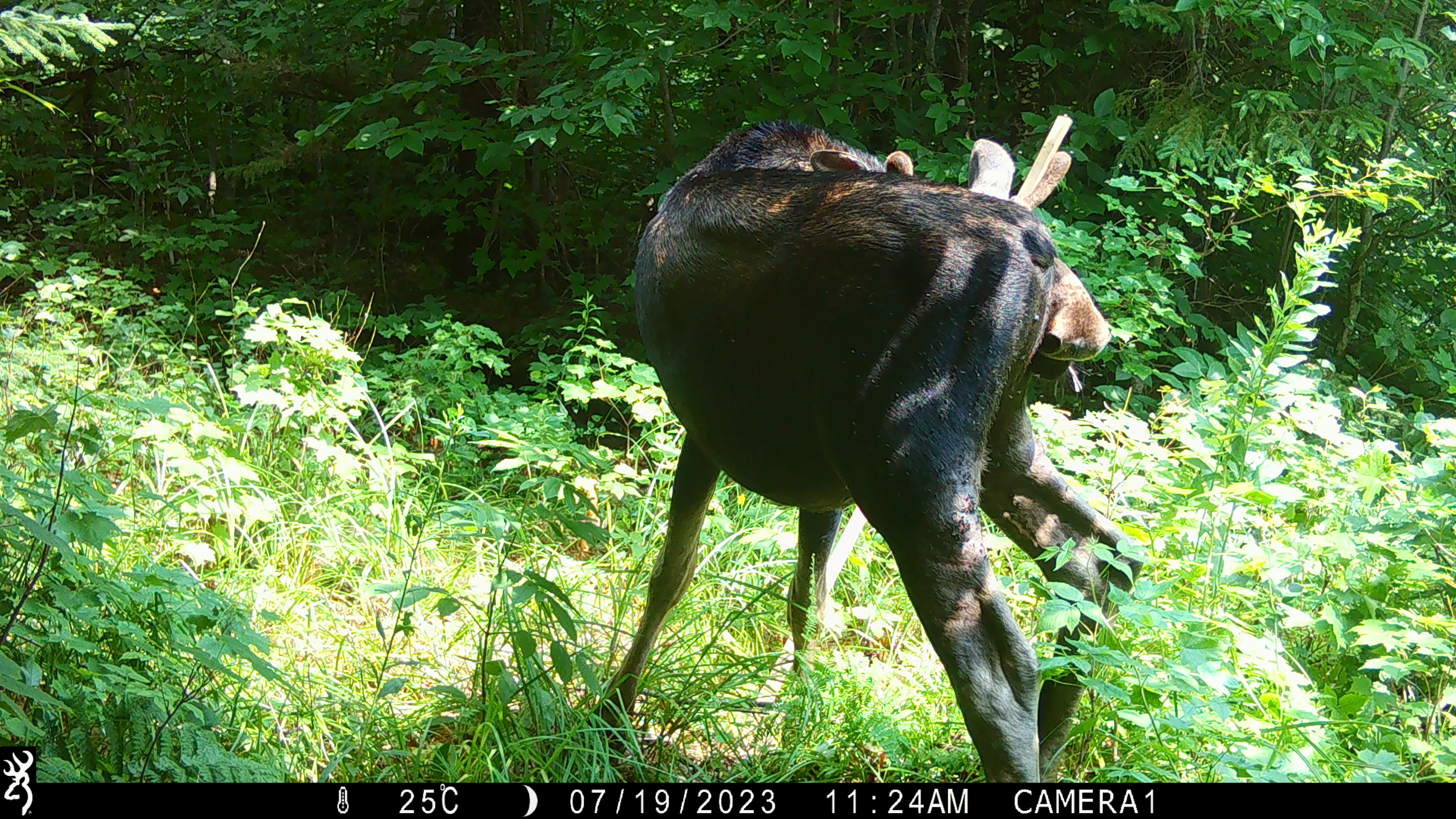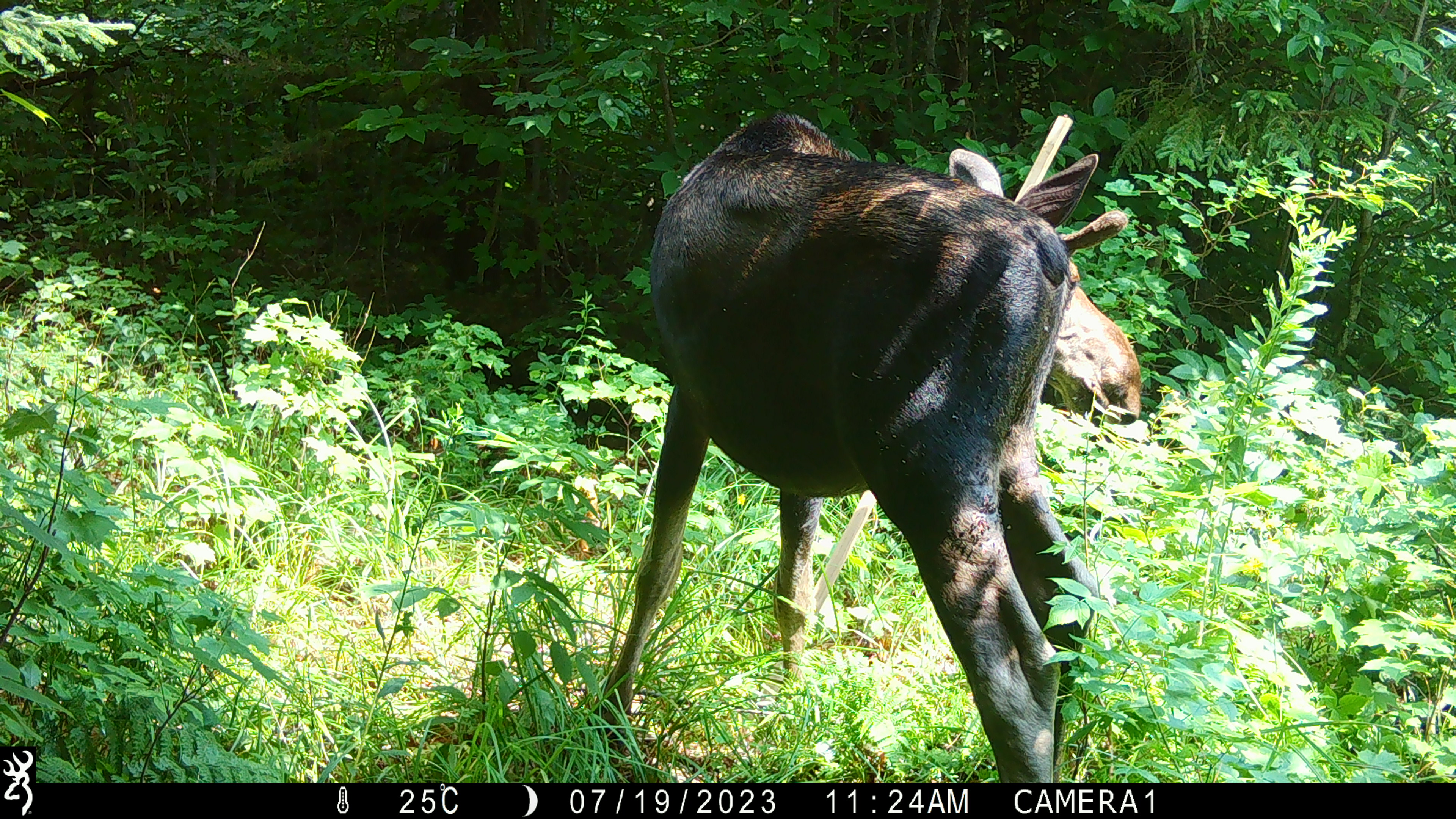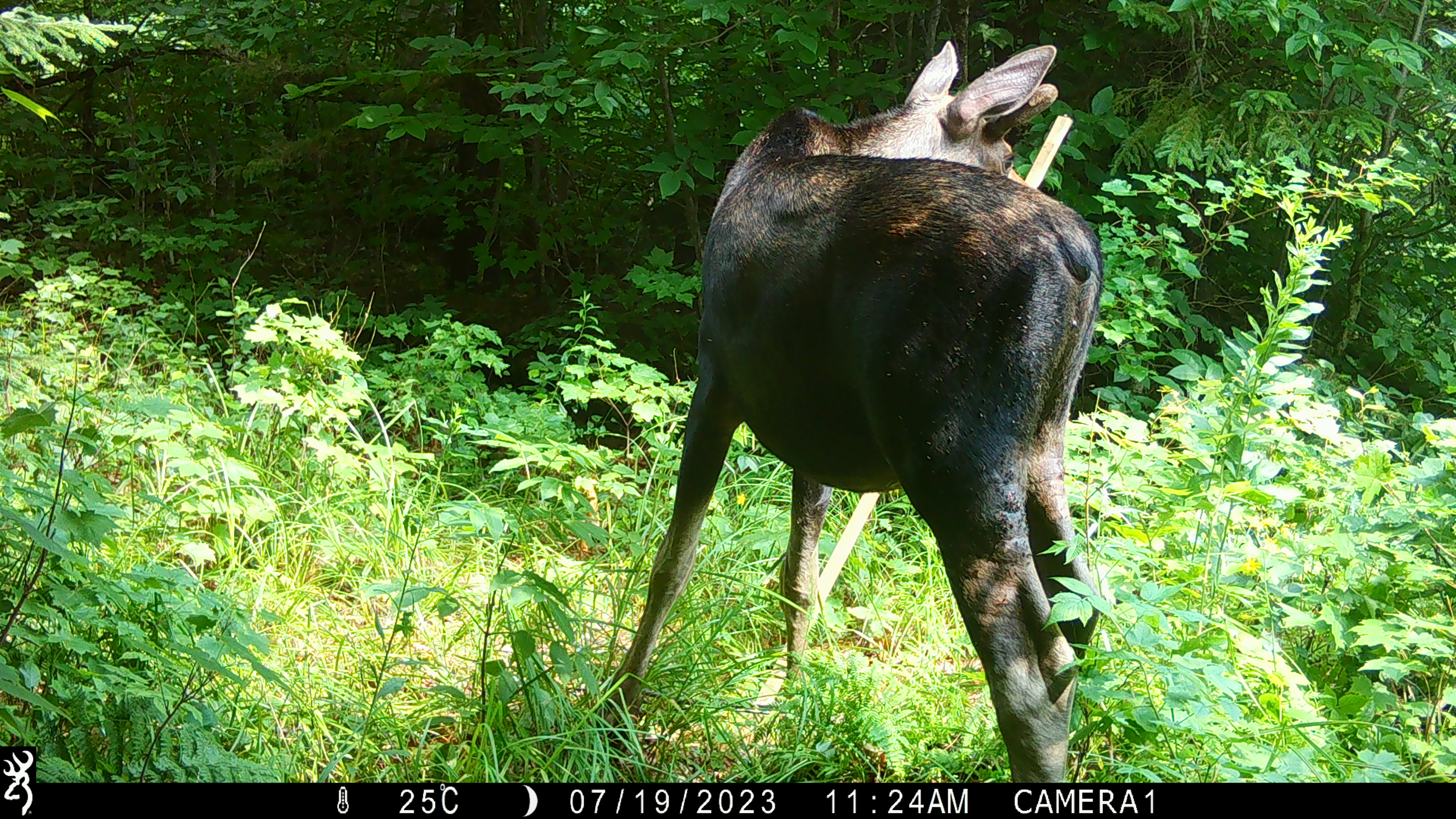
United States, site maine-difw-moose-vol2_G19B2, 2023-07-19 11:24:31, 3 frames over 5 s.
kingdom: Animalia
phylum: Chordata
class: Mammalia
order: Artiodactyla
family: Cervidae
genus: Alces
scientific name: Alces alces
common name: moose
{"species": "moose (Alces alces)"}